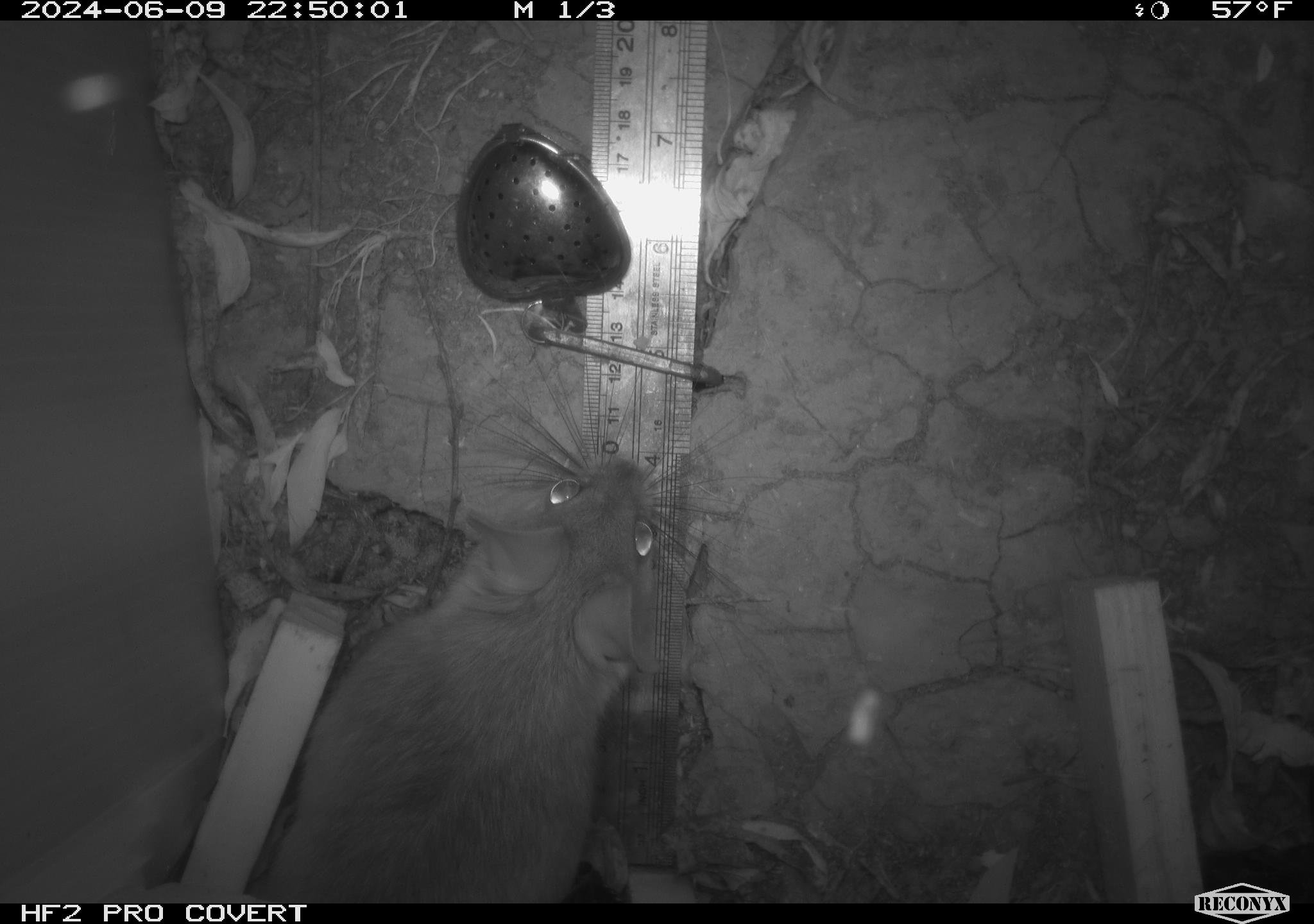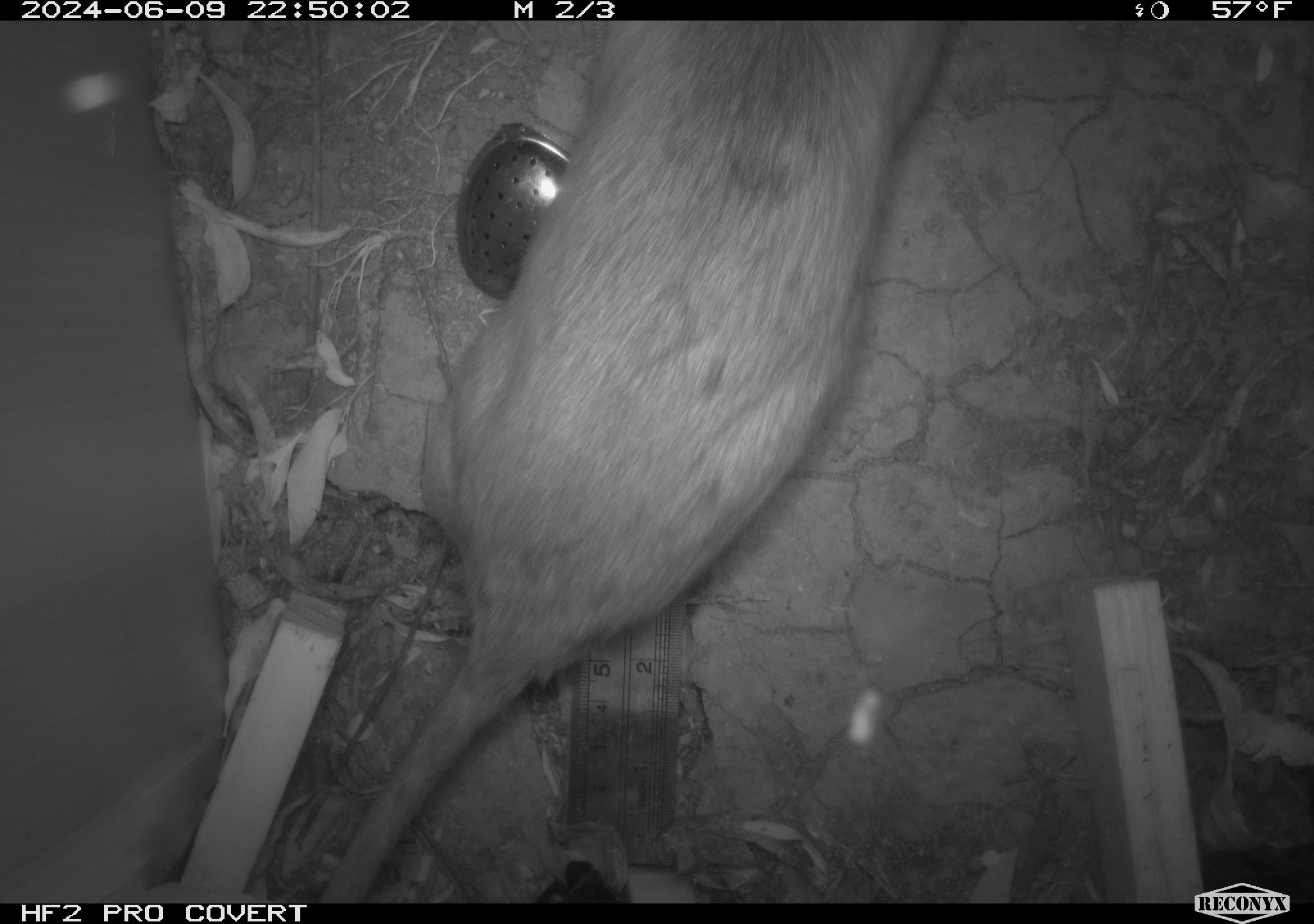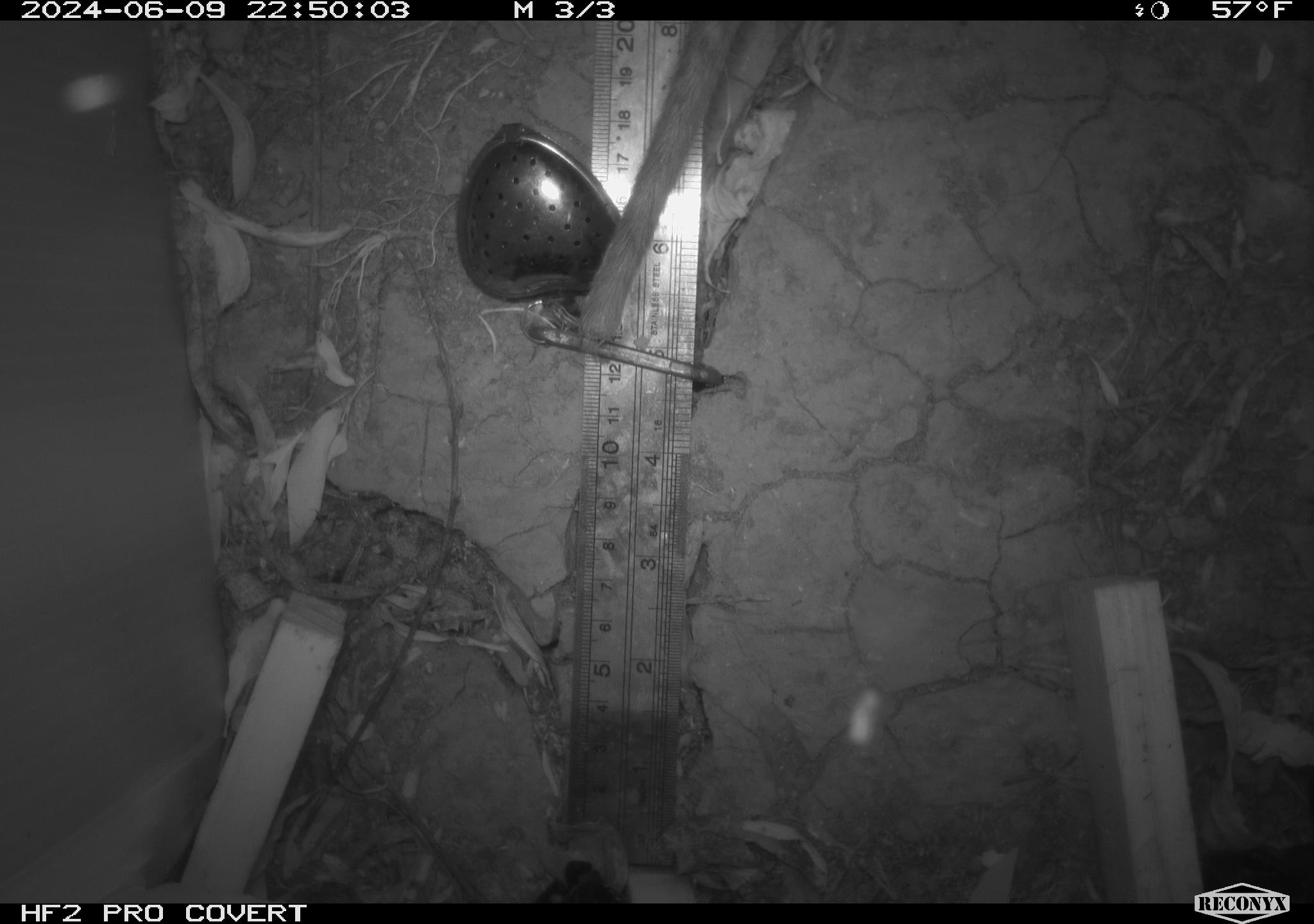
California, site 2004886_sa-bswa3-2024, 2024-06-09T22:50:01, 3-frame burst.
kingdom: Animalia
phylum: Chordata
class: Mammalia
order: Rodentia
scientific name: Rodentia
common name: woodrat or rat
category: woodrat or rat species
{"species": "woodrat or rat species (woodrat or rat) (Rodentia)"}